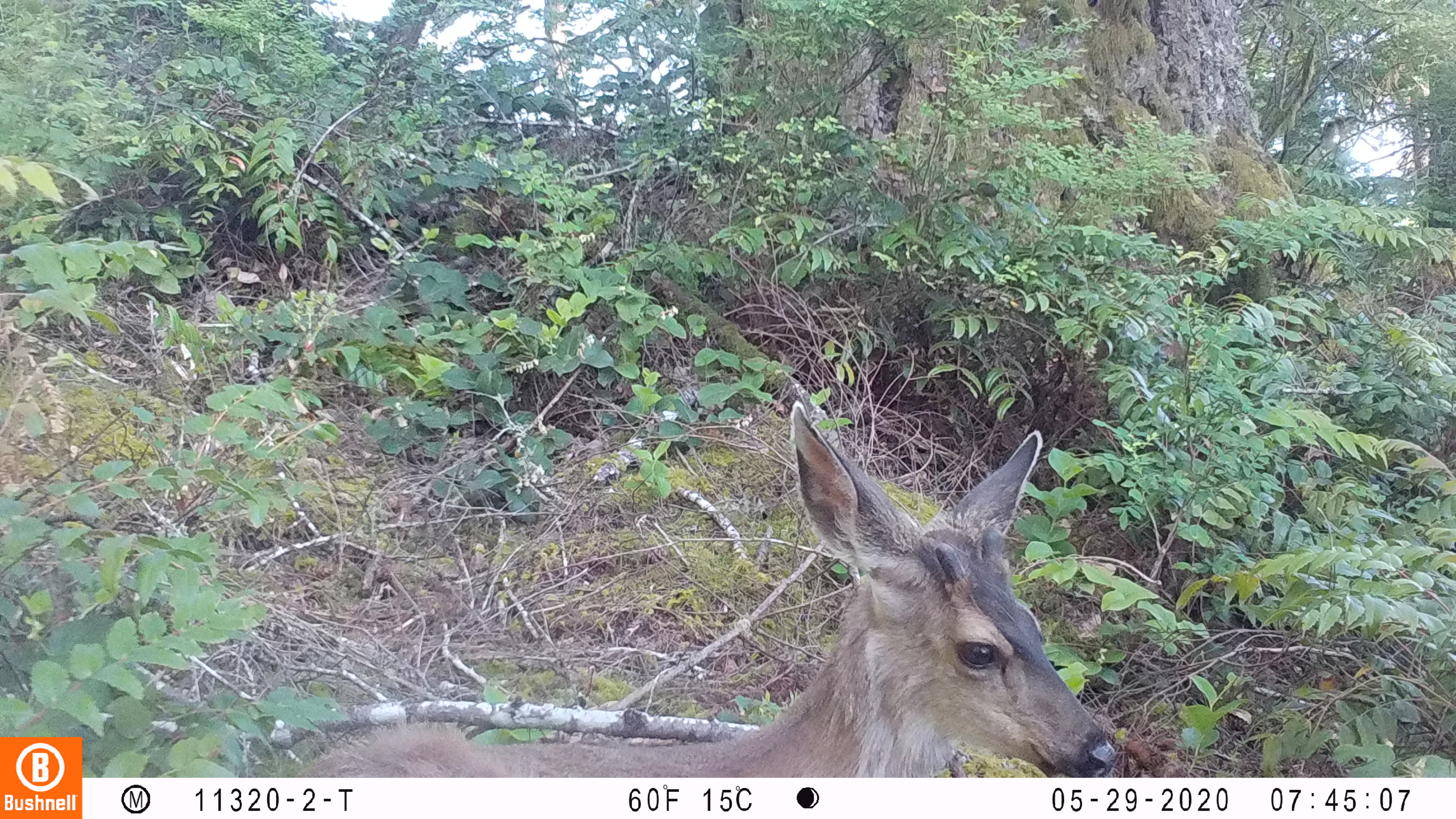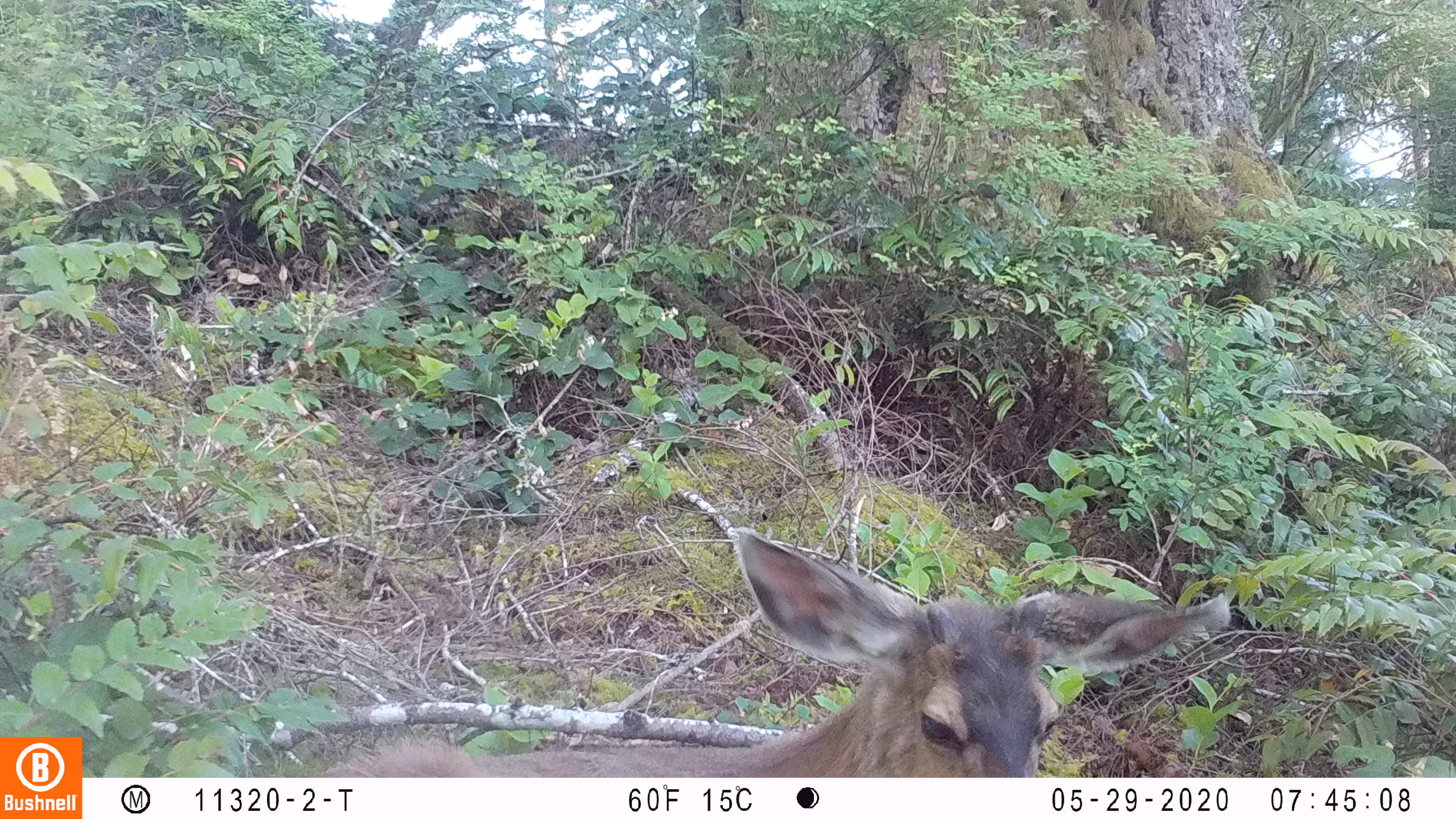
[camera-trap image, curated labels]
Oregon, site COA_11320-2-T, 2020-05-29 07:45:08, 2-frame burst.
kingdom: Animalia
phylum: Chordata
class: Mammalia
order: Artiodactyla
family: Cervidae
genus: Odocoileus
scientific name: Odocoileus hemionus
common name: black-tailed deer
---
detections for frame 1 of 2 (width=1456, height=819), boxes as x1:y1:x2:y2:
black-tailed deer: 296:387:1119:772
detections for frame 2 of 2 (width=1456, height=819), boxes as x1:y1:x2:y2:
black-tailed deer: 323:514:1235:774